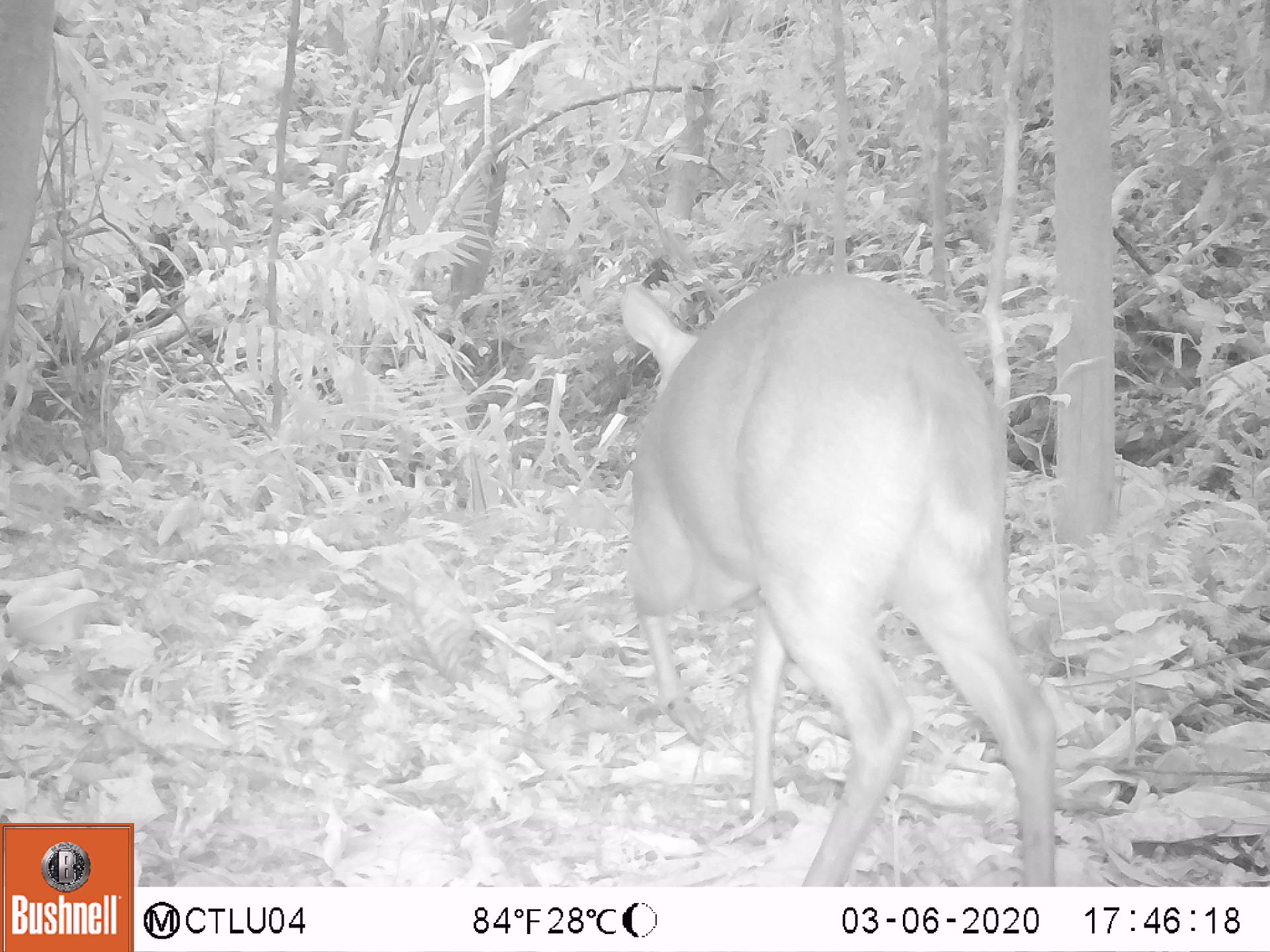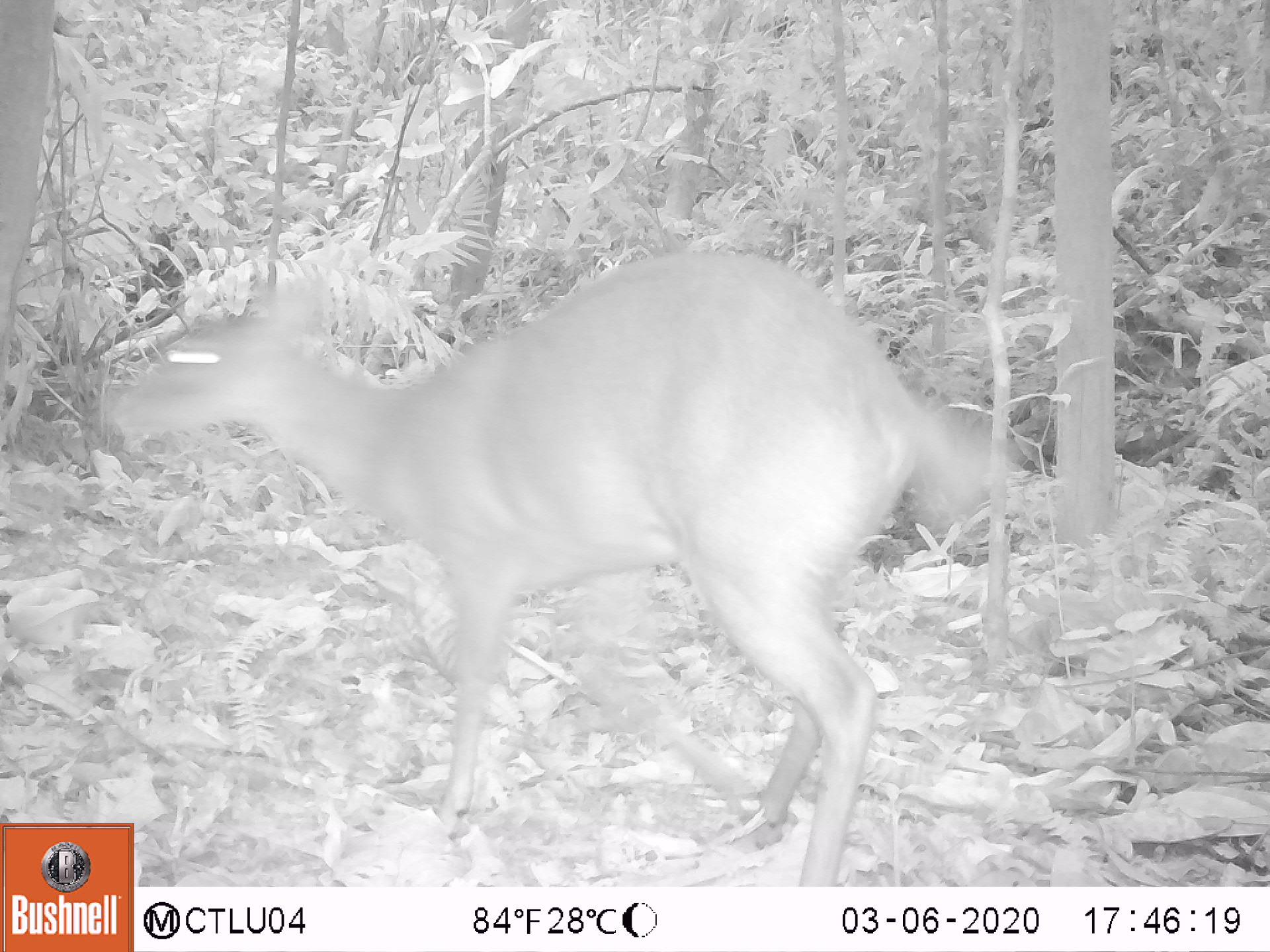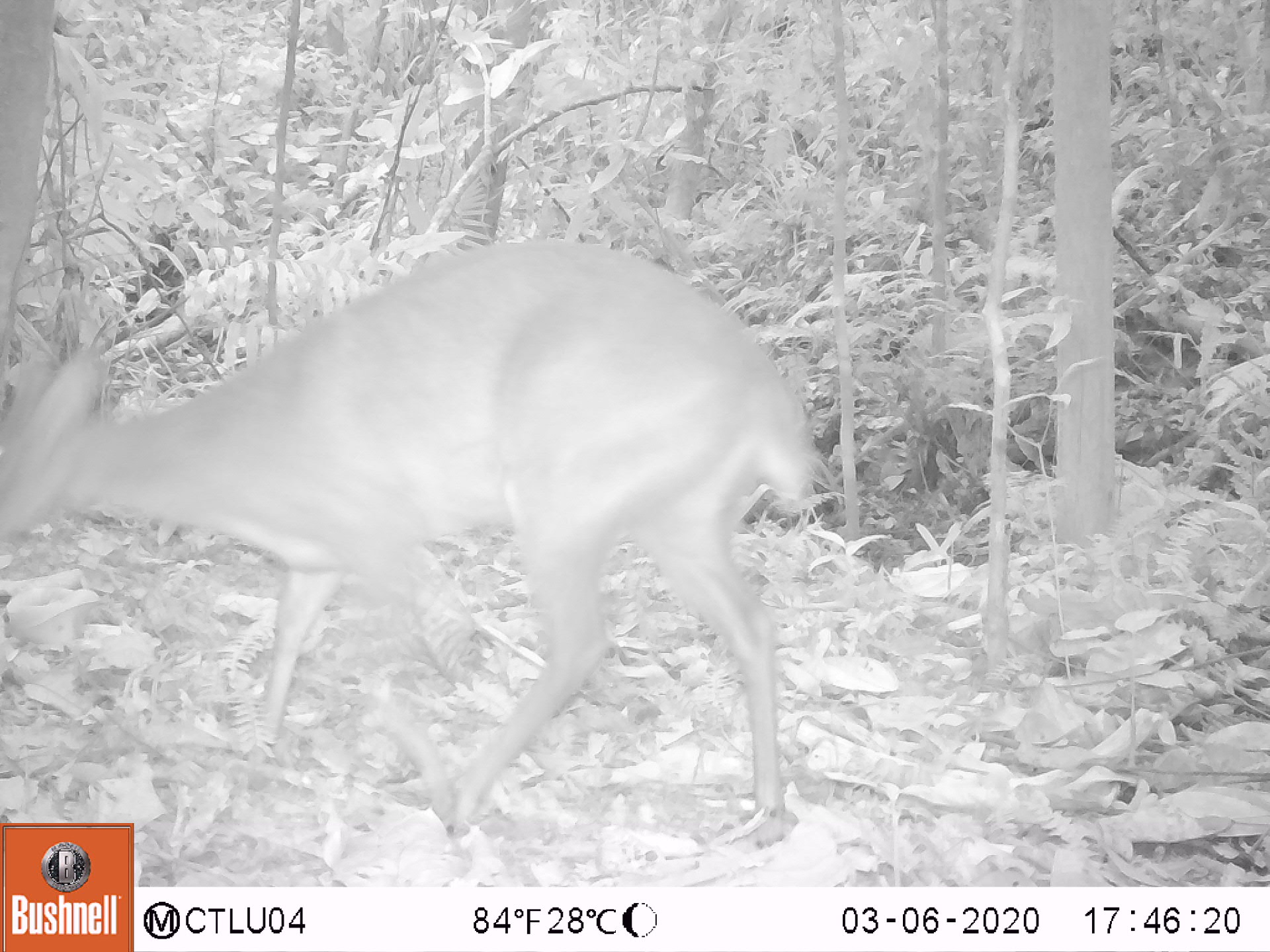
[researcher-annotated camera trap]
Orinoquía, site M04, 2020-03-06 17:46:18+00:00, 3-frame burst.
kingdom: Animalia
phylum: Chordata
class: Mammalia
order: Artiodactyla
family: Cervidae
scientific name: Cervidae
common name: deer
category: unknown cervid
Unknown cervid (deer) (Cervidae).